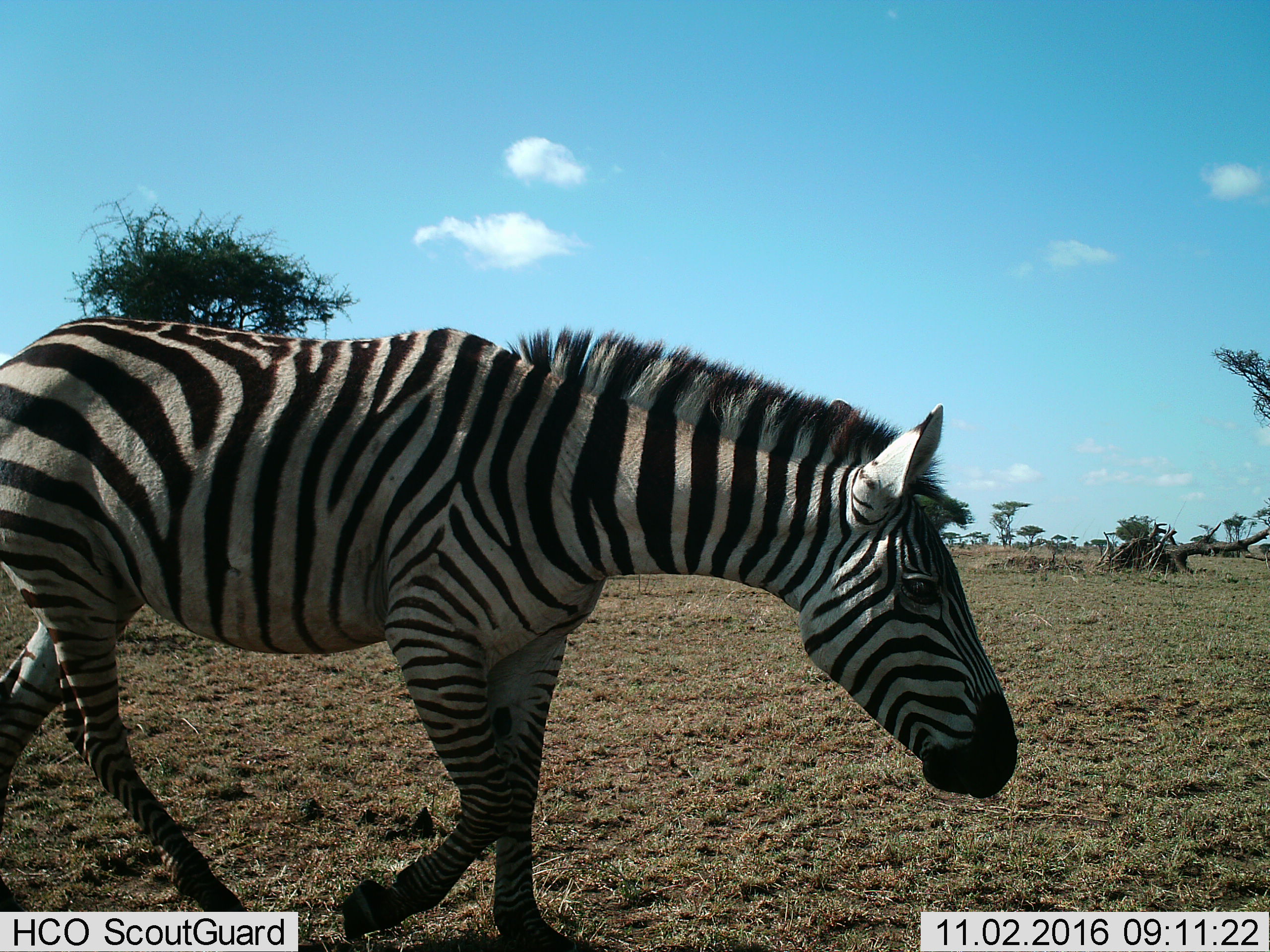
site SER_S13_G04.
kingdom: Animalia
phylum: Chordata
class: Mammalia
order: Perissodactyla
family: Equidae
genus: Equus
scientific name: Equus quagga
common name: plains zebra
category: zebraplains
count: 1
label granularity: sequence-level